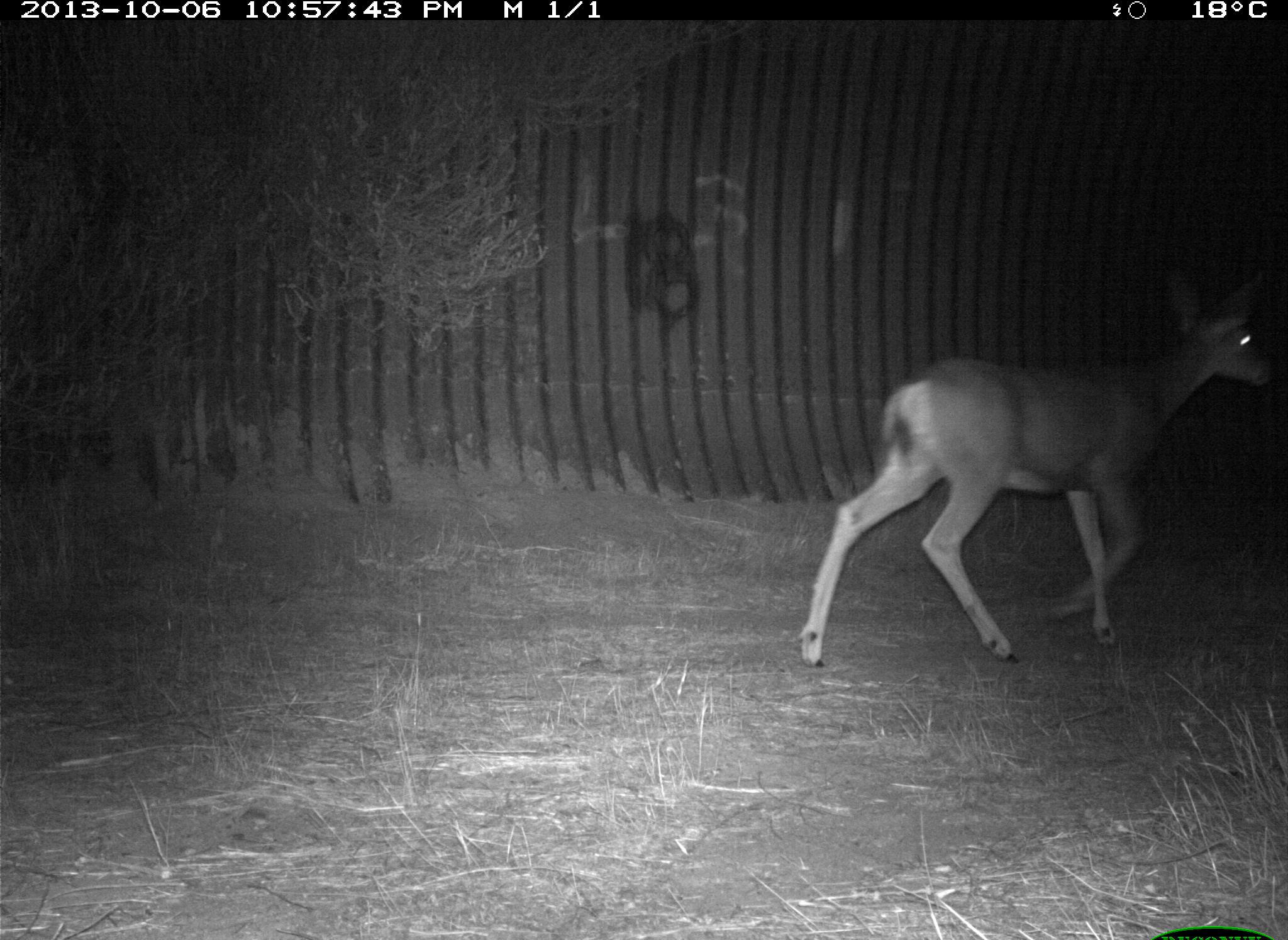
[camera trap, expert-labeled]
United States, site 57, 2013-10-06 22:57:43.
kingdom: Animalia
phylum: Chordata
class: Mammalia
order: Artiodactyla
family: Cervidae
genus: Odocoileus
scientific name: Odocoileus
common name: deer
Deer (Odocoileus).